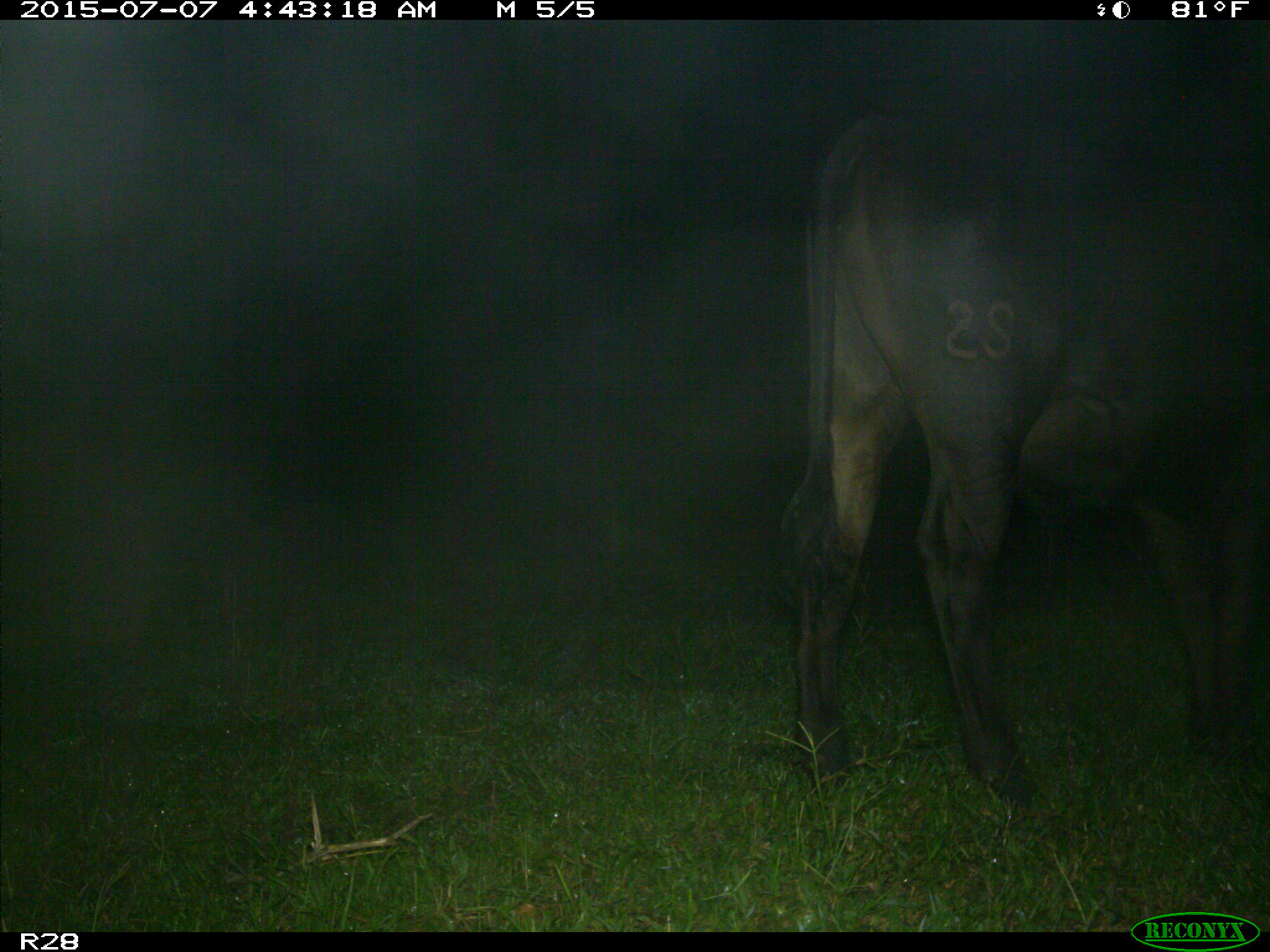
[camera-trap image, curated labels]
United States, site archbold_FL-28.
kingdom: Animalia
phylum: Chordata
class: Mammalia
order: Artiodactyla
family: Bovidae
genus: Bos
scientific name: Bos taurus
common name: domestic cow